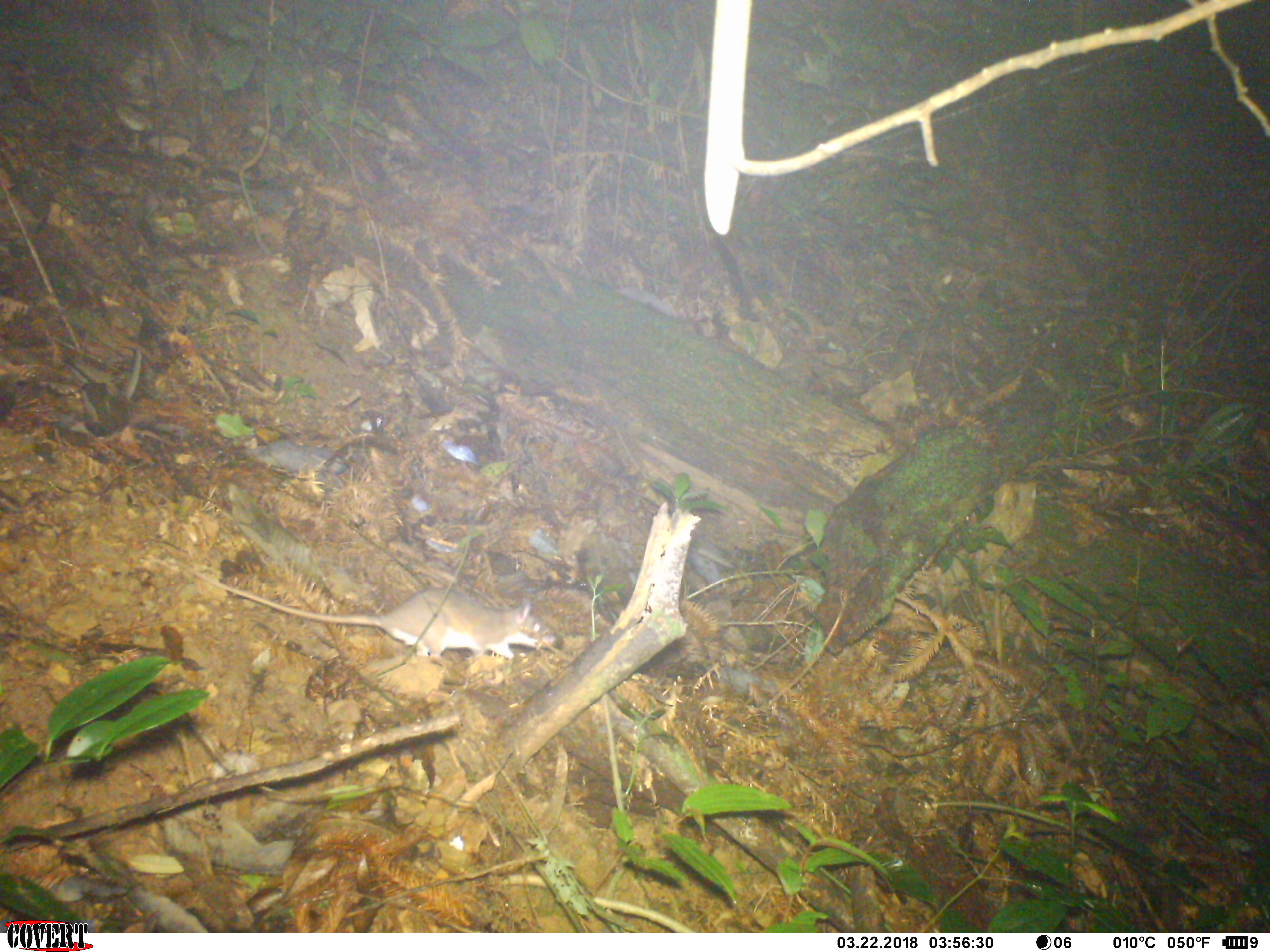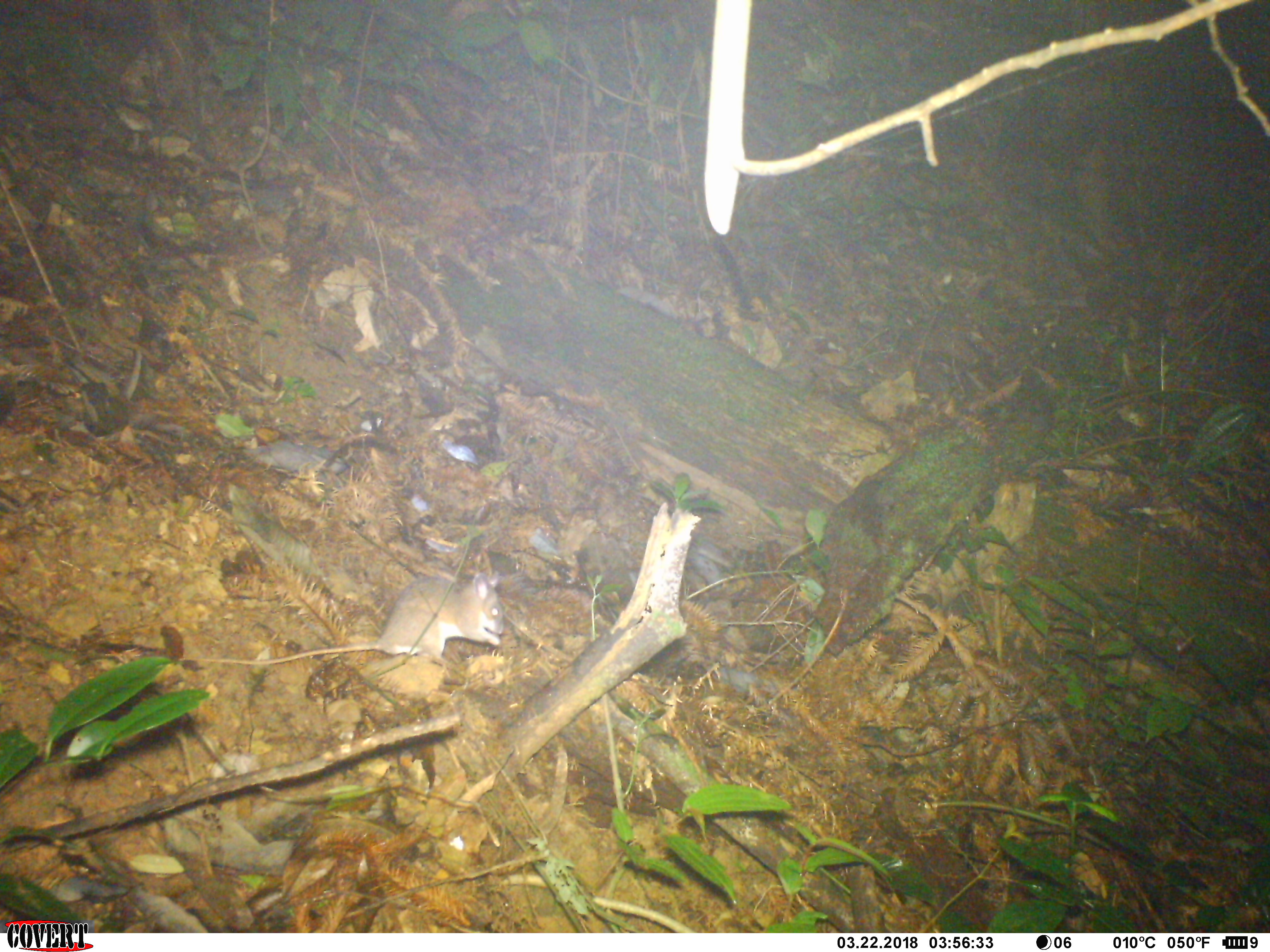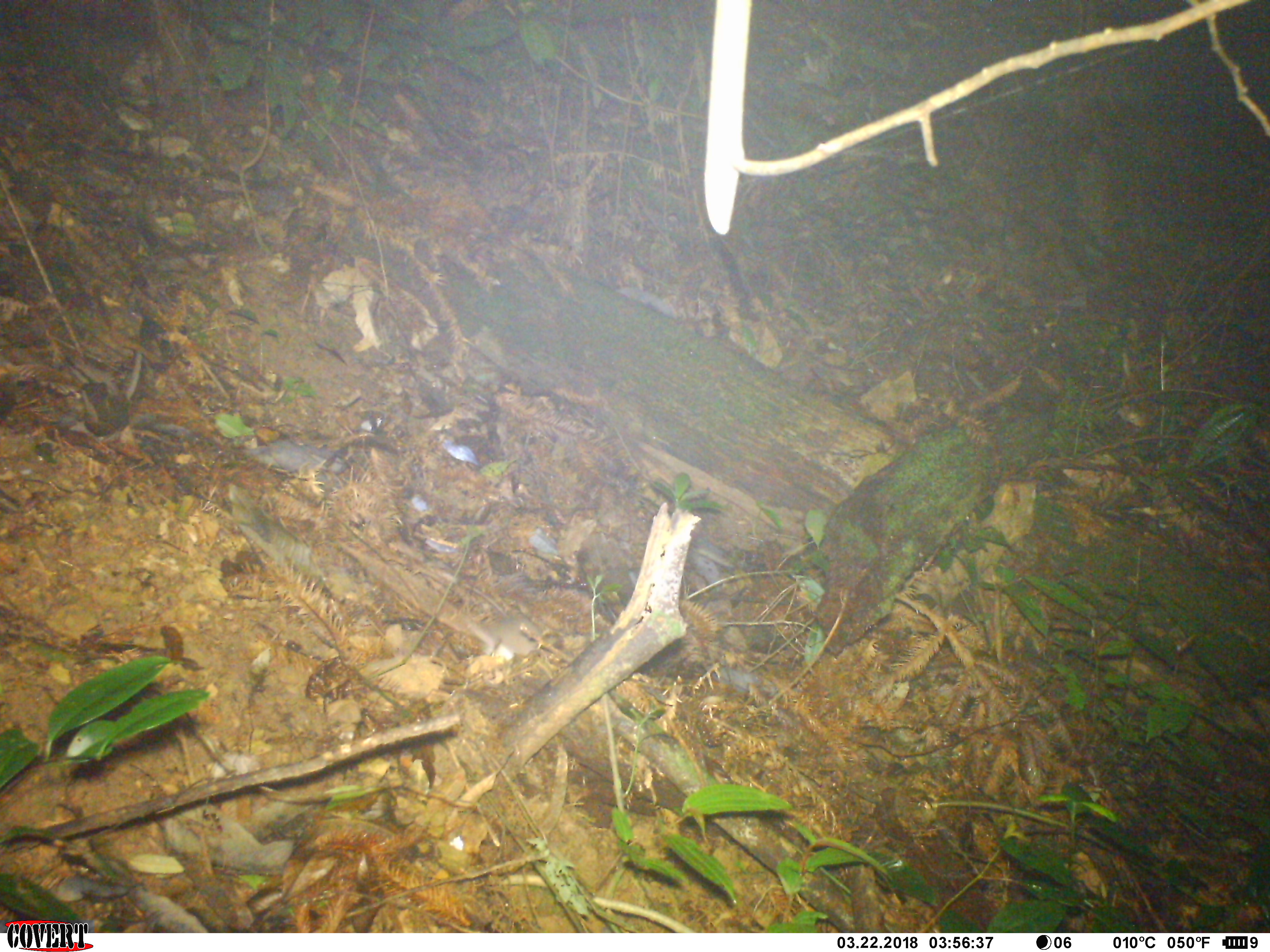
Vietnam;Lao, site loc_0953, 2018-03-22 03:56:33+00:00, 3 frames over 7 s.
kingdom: Animalia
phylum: Chordata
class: Mammalia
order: Rodentia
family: Muridae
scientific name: Muridae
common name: old-world mice and rats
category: unidentified murid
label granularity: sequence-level